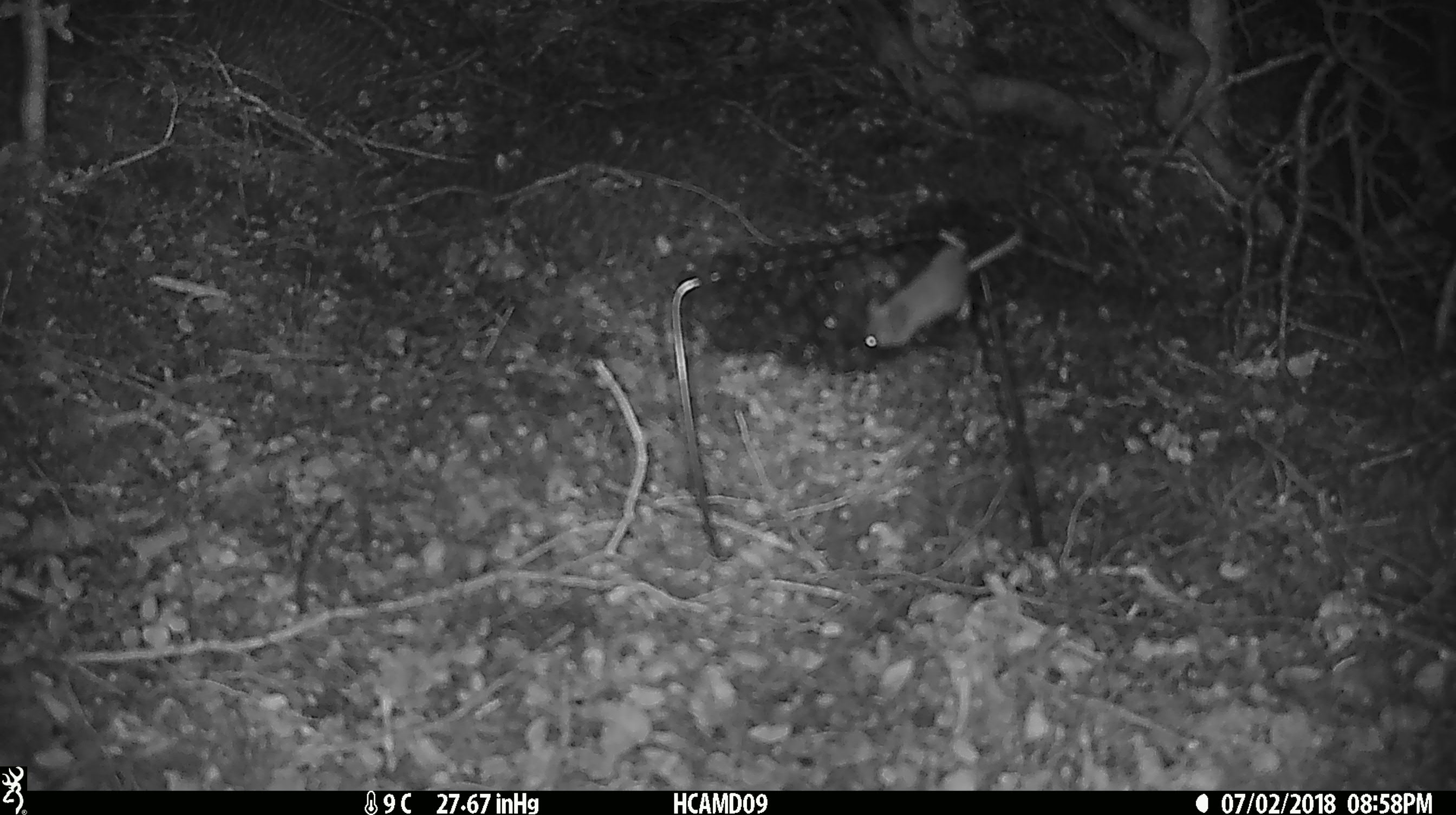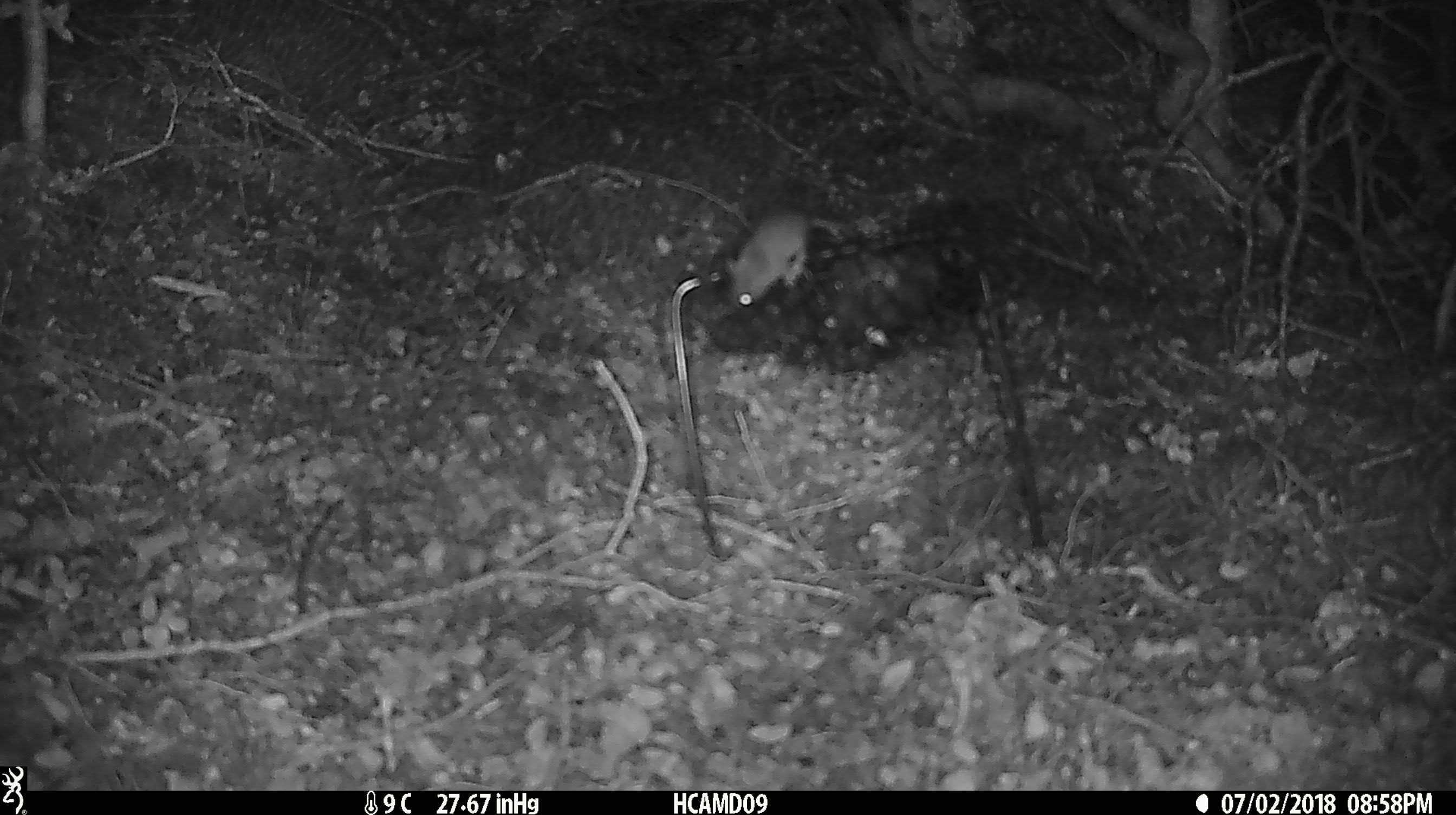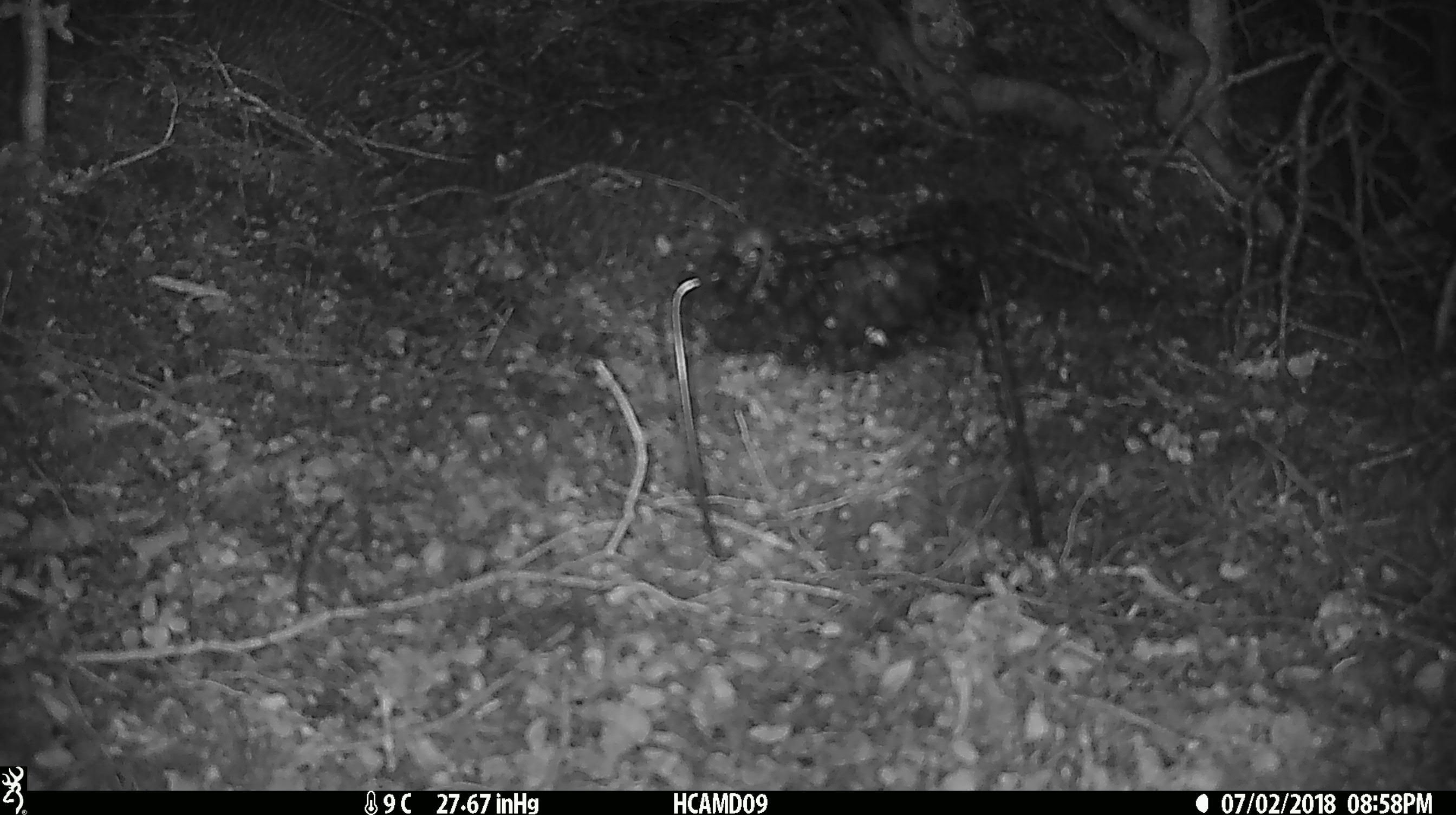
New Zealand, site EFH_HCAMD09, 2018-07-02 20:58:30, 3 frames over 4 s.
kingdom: Animalia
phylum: Chordata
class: Mammalia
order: Rodentia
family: Muridae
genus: Mus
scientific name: Mus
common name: mouse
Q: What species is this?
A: Mouse (Mus).